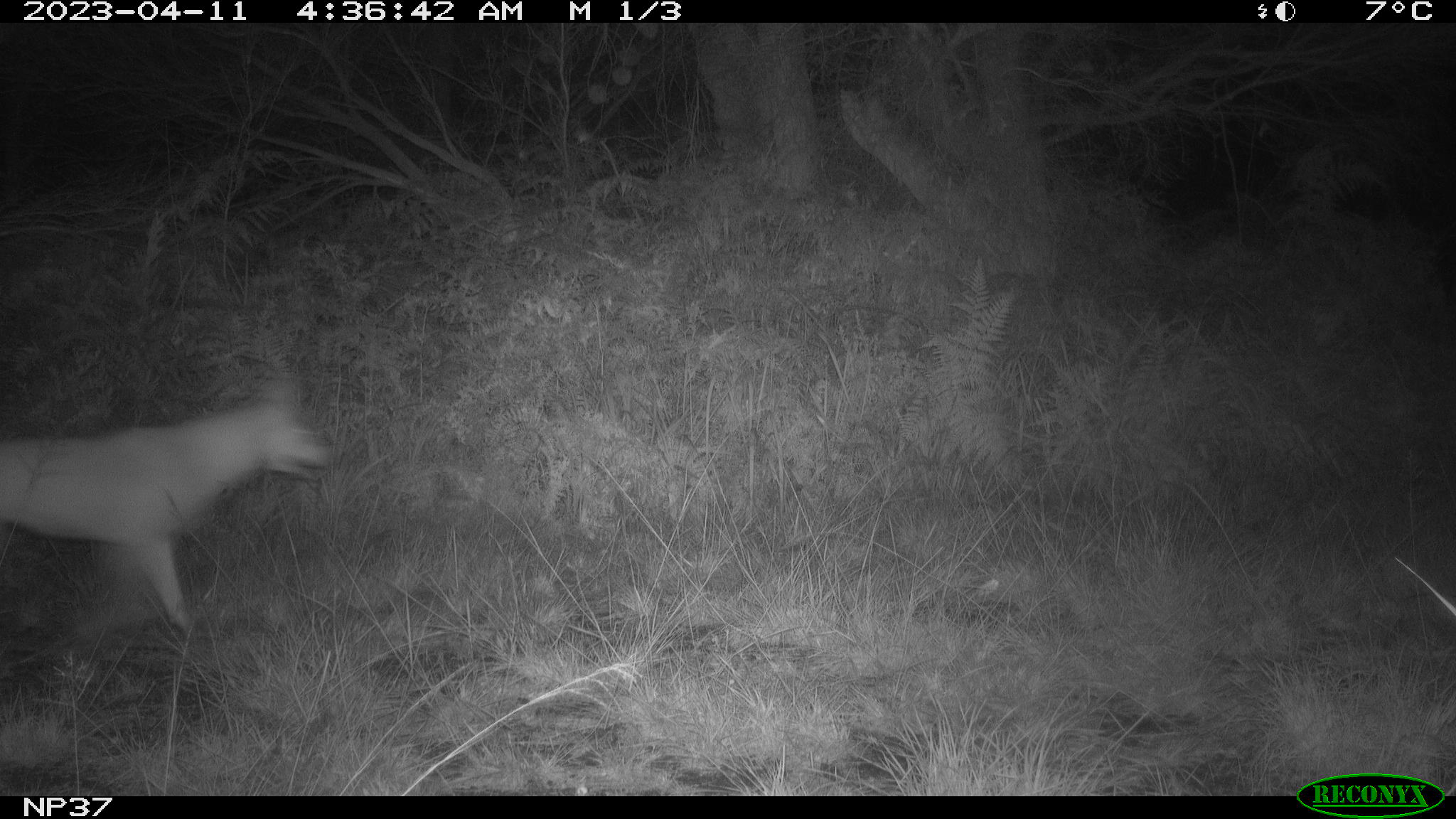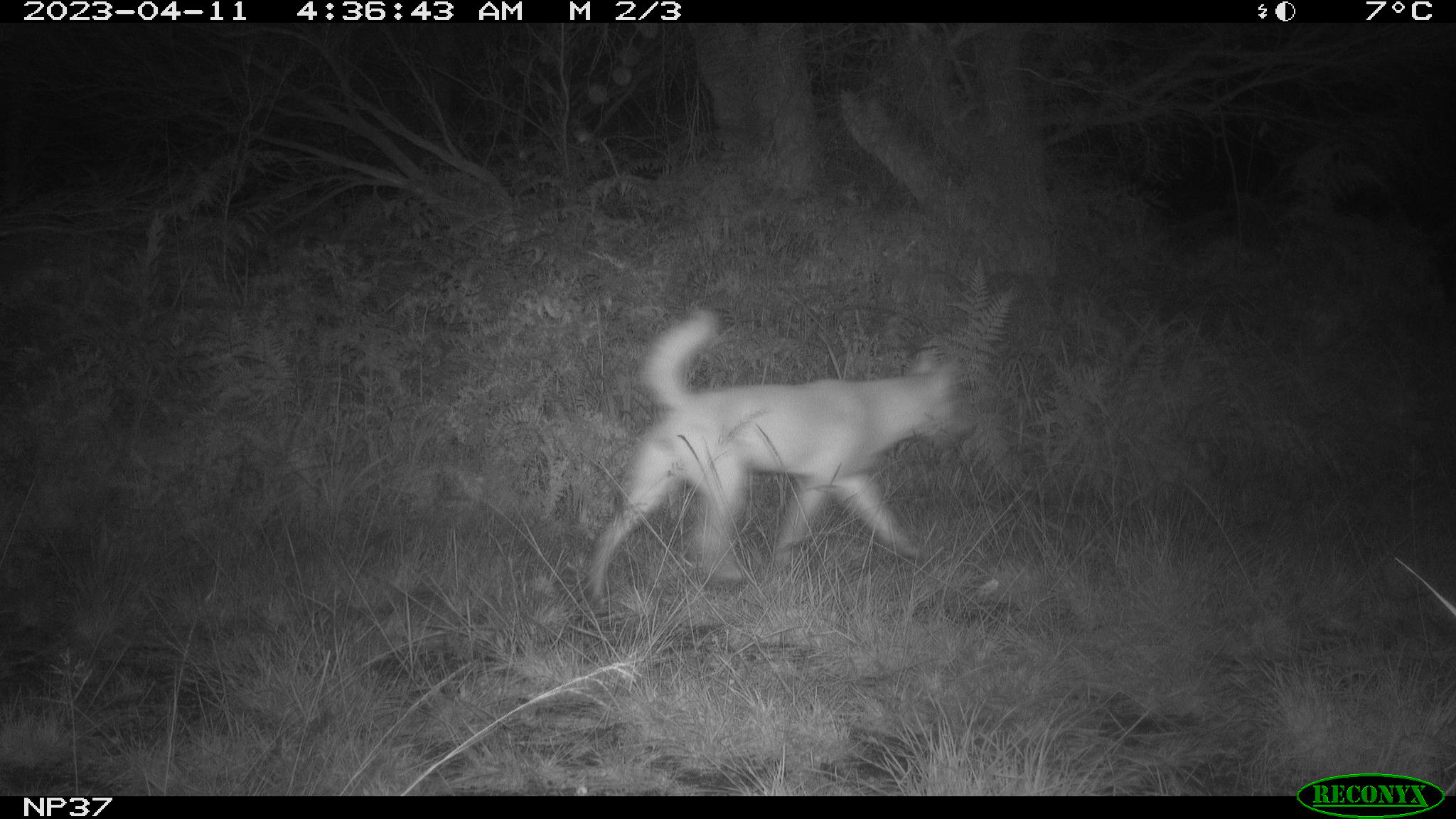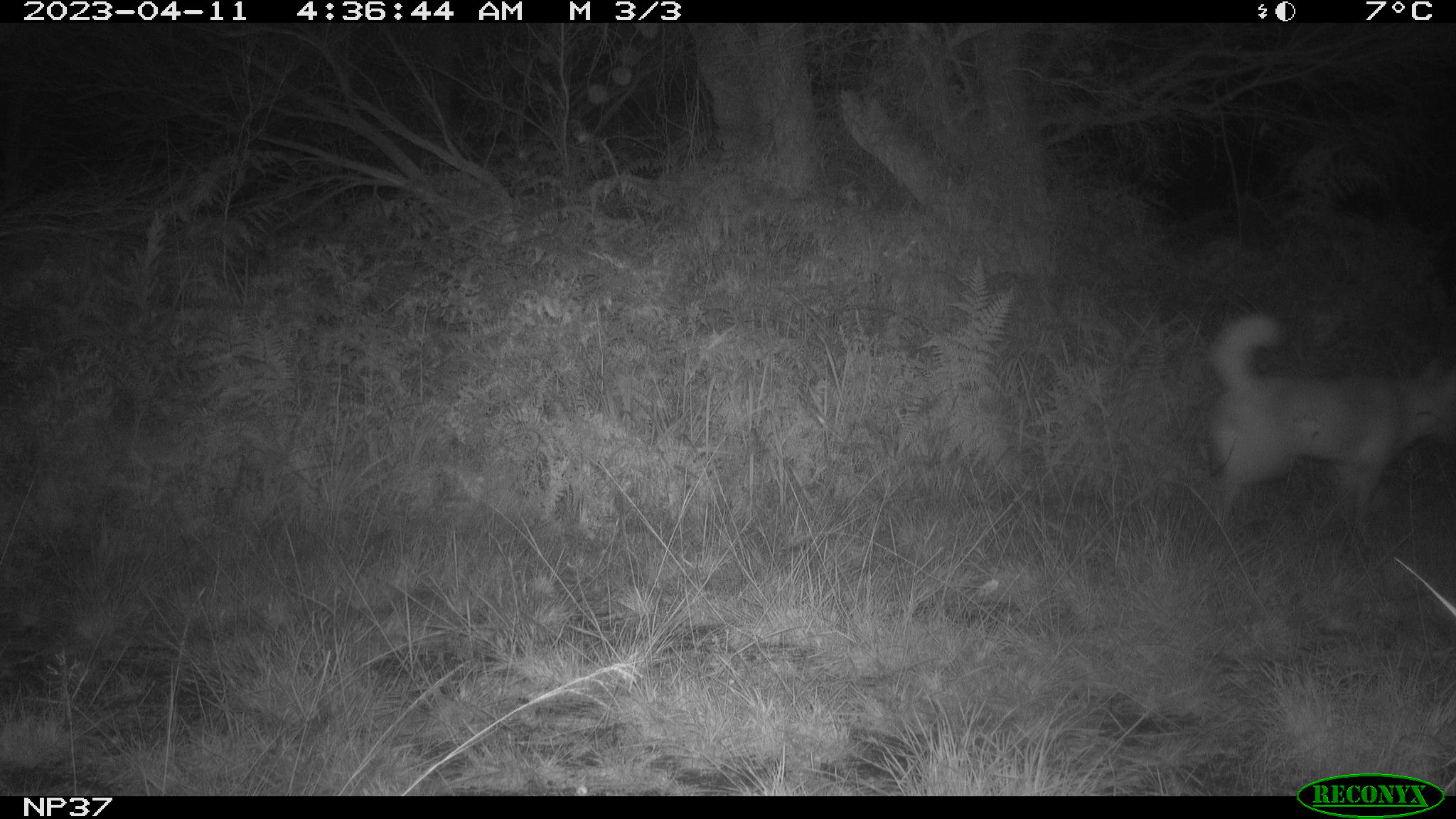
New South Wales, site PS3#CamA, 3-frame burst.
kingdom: Animalia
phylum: Chordata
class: Mammalia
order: Carnivora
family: Canidae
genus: Canis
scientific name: Canis familiaris dingo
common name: dingo